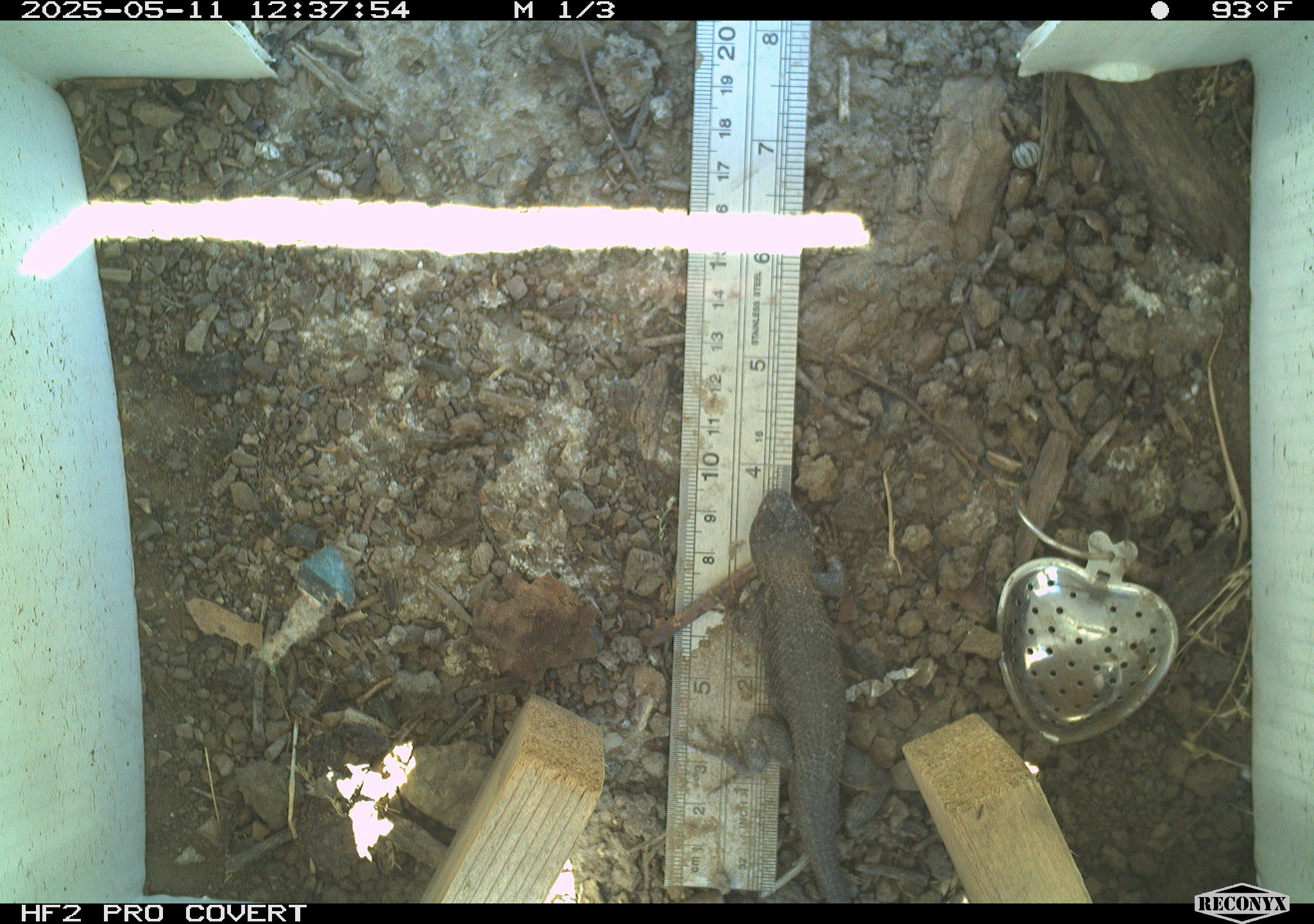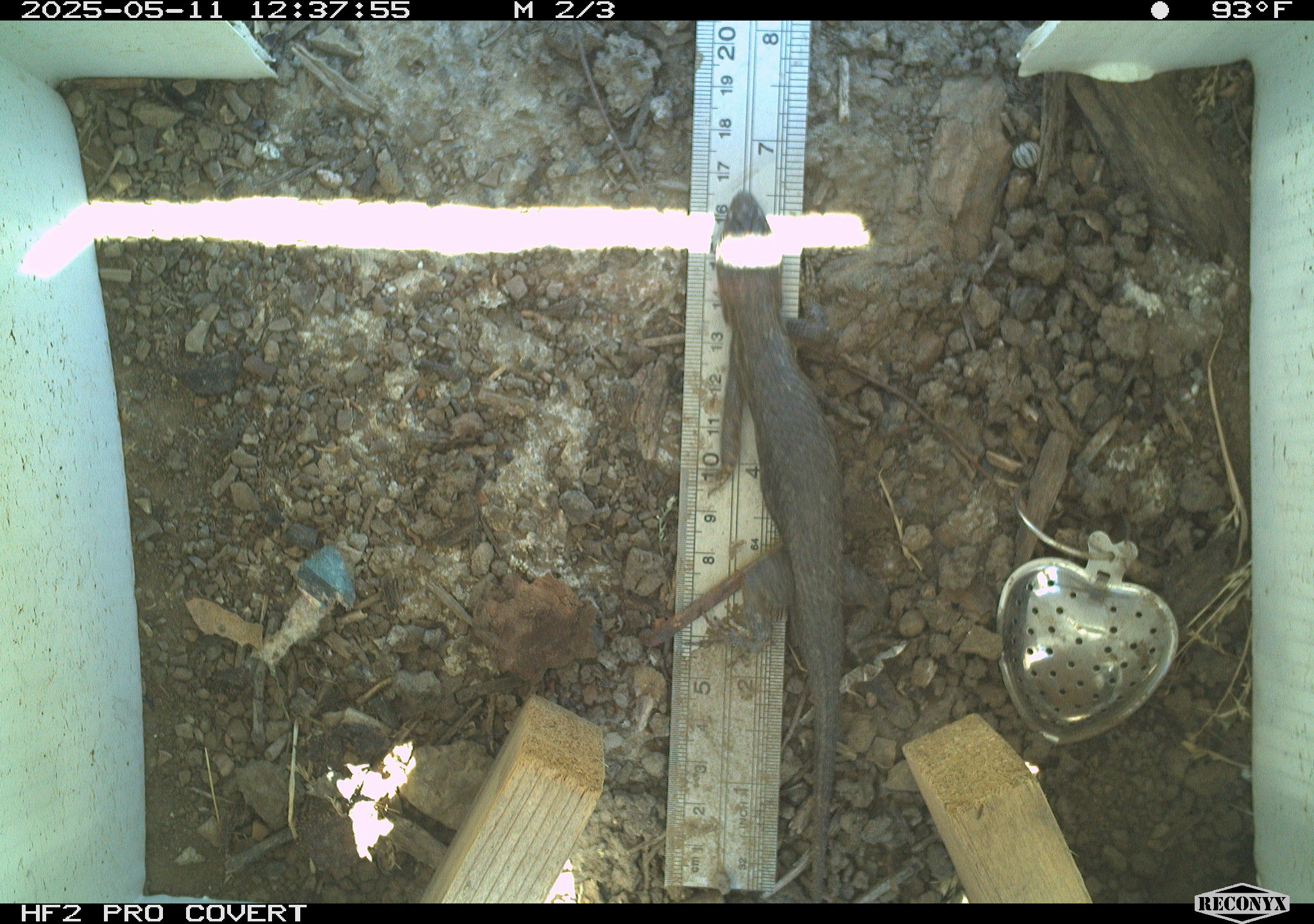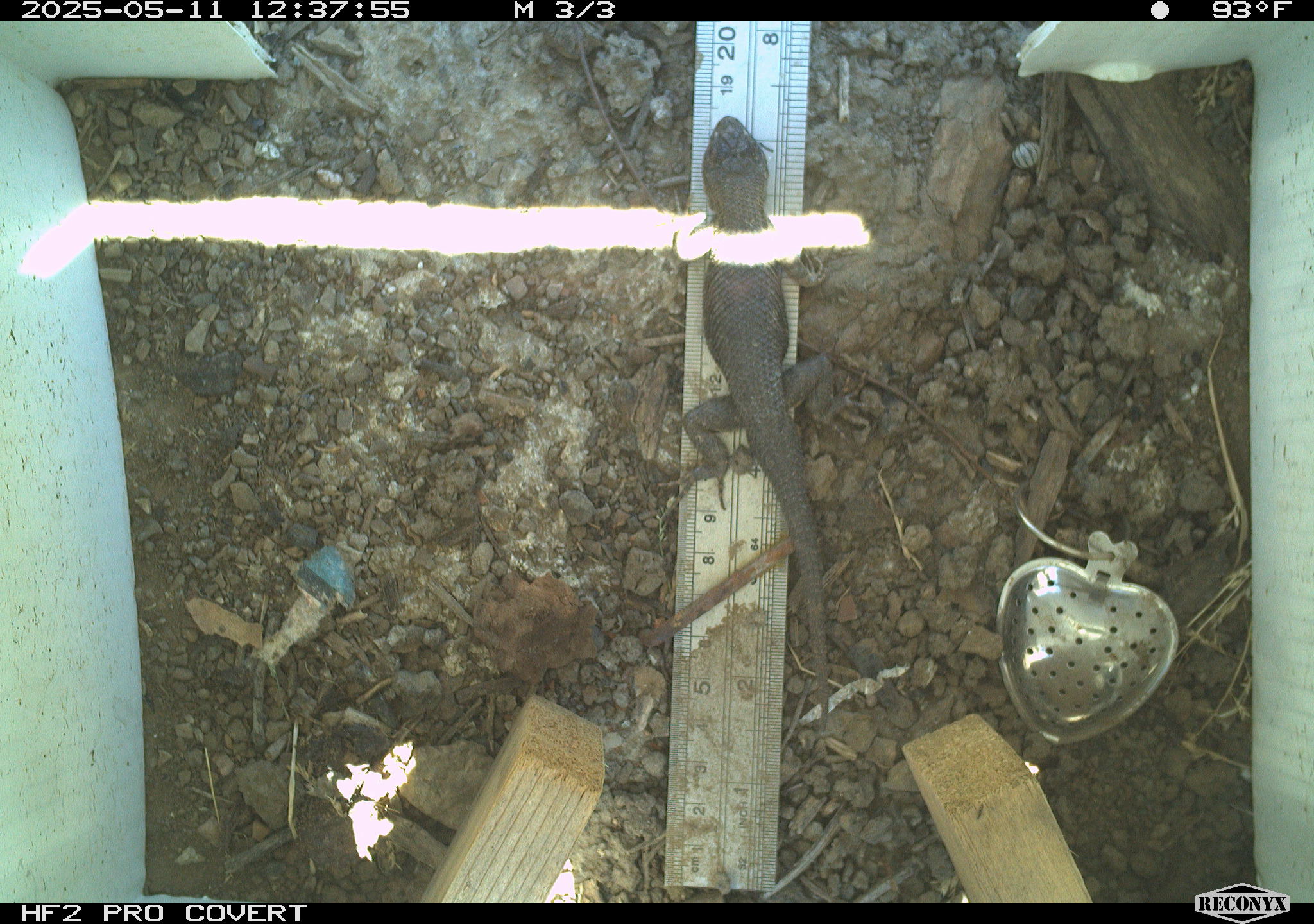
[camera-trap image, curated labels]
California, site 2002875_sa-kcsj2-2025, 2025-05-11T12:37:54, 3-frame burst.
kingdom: Animalia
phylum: Chordata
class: Reptilia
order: Squamata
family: Phrynosomatidae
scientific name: Phrynosomatidae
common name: north american spiny lizards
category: sceloporus/uta species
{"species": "sceloporus/uta species (north american spiny lizards) (Phrynosomatidae)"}